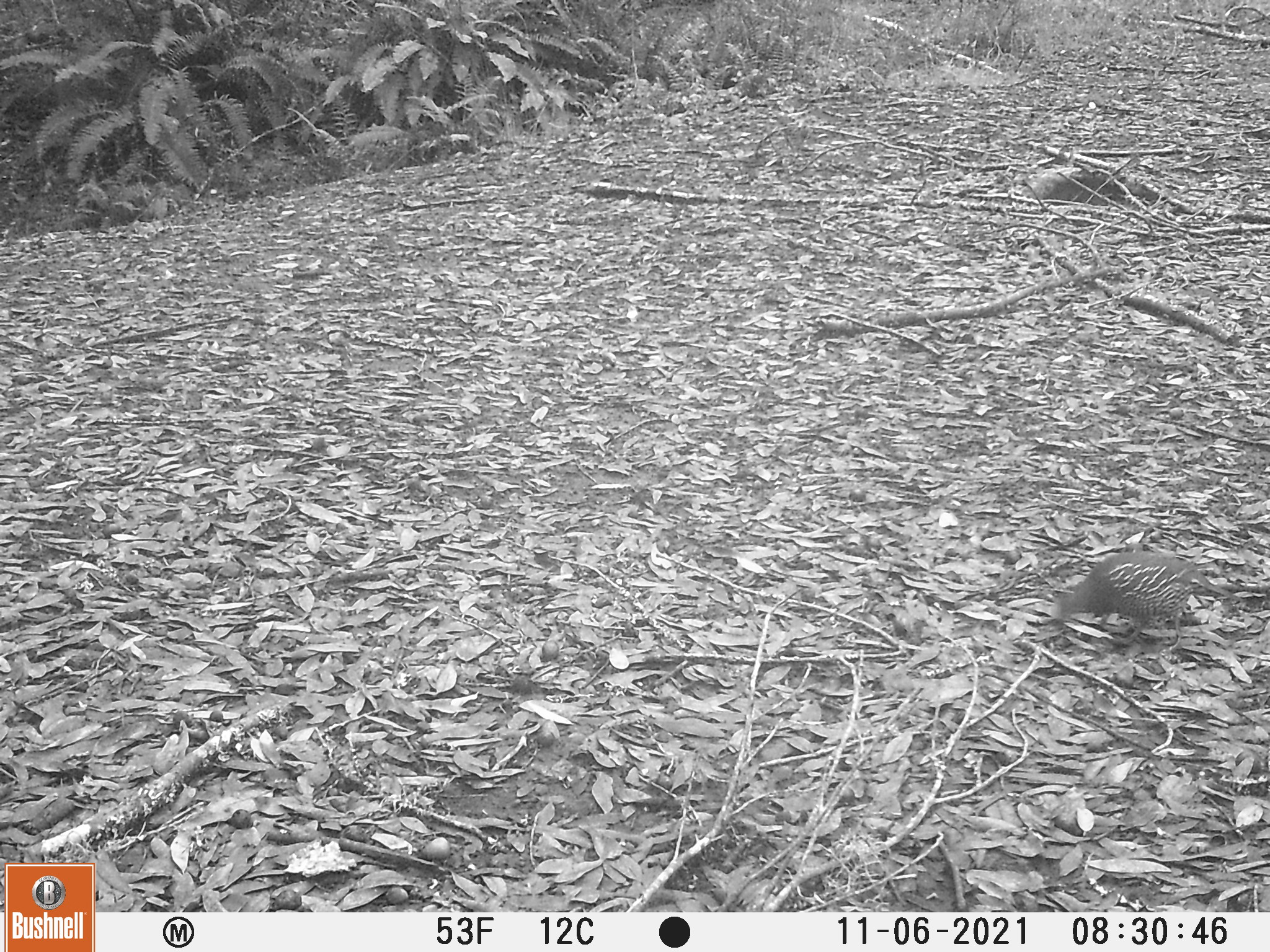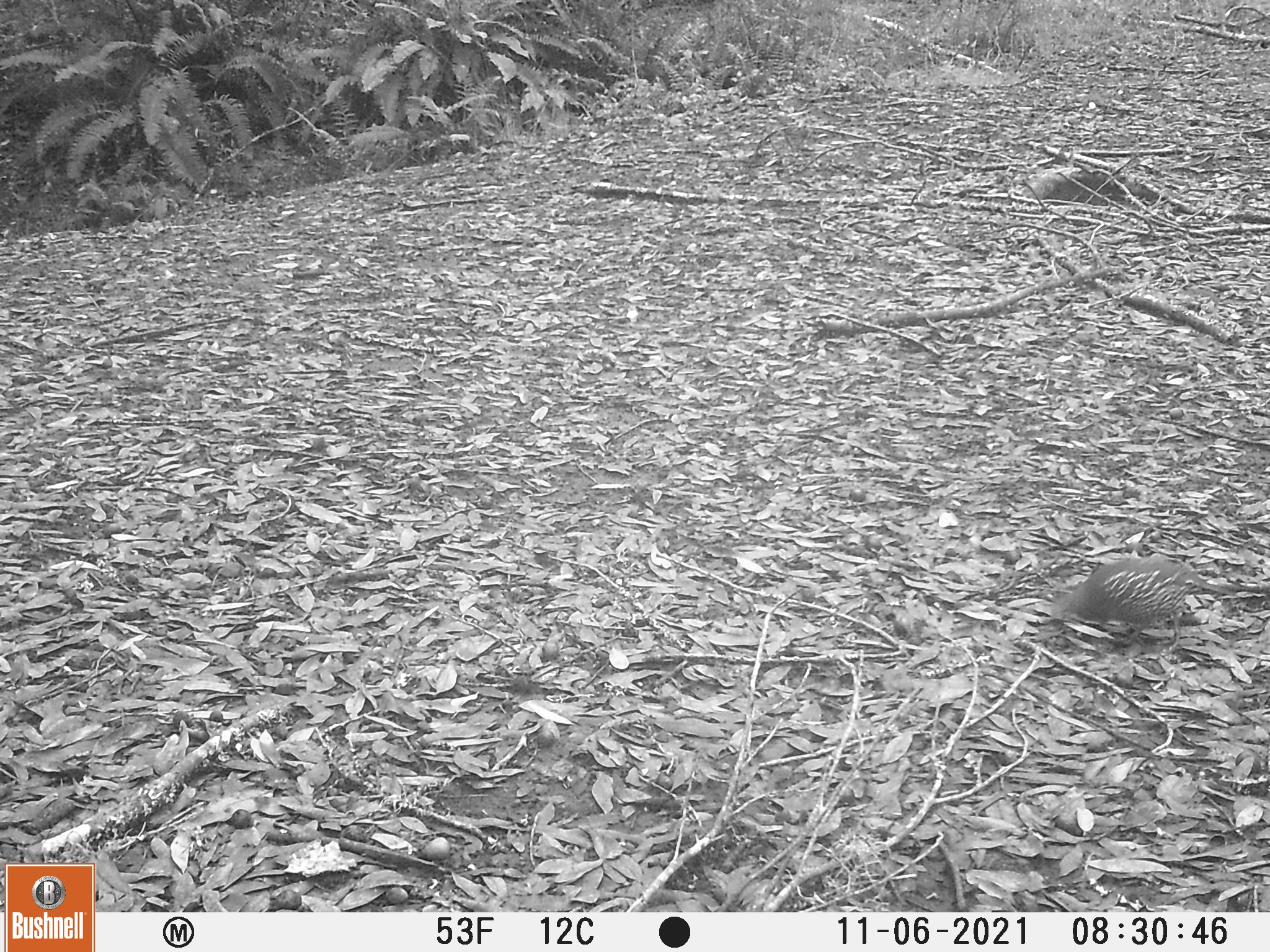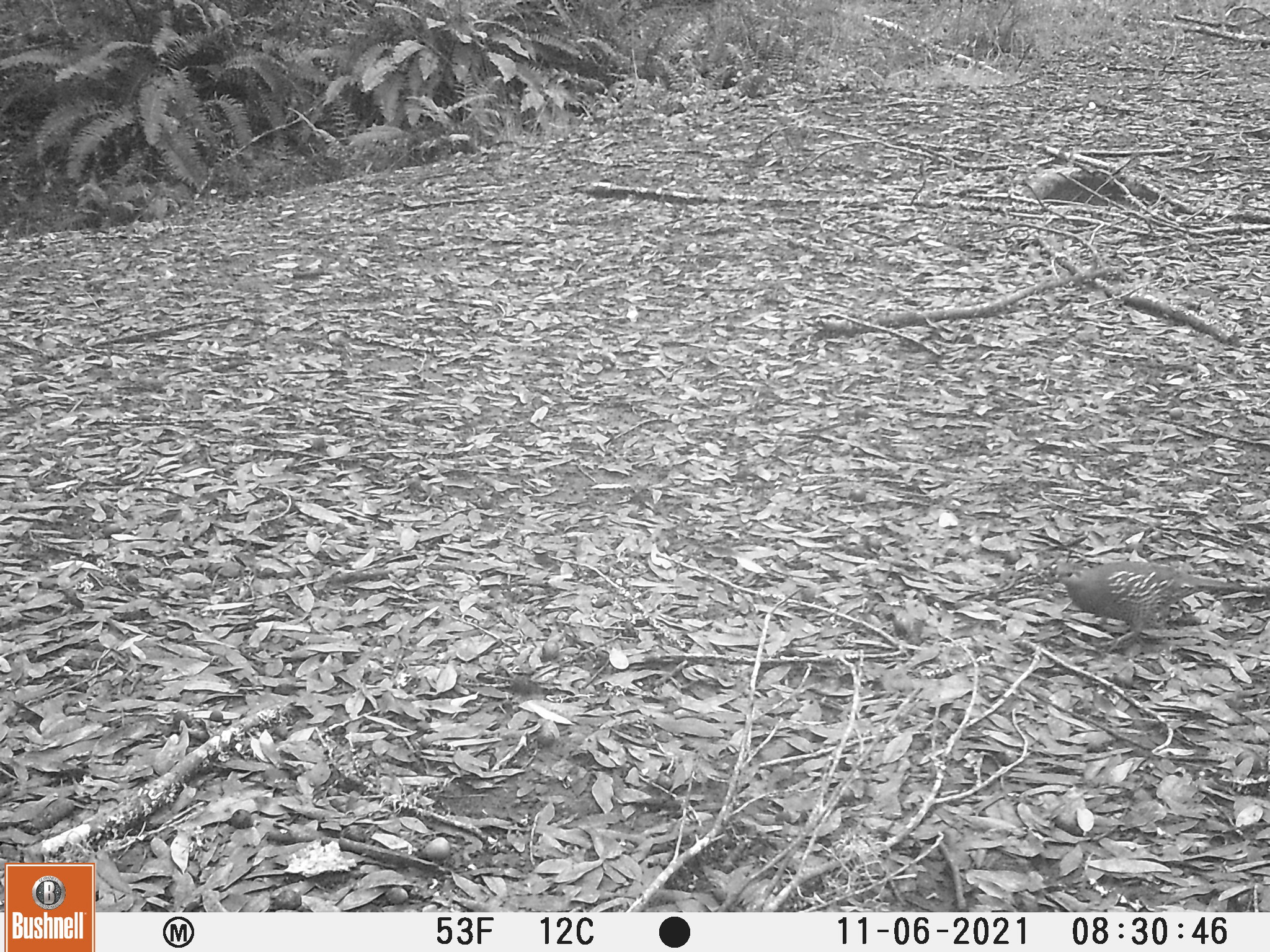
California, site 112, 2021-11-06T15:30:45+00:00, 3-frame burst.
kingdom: Animalia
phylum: Chordata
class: Aves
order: Galliformes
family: Odontophoridae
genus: Callipepla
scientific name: Callipepla californica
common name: california quail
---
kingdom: Animalia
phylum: Chordata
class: Aves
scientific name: Aves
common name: bird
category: unknown bird